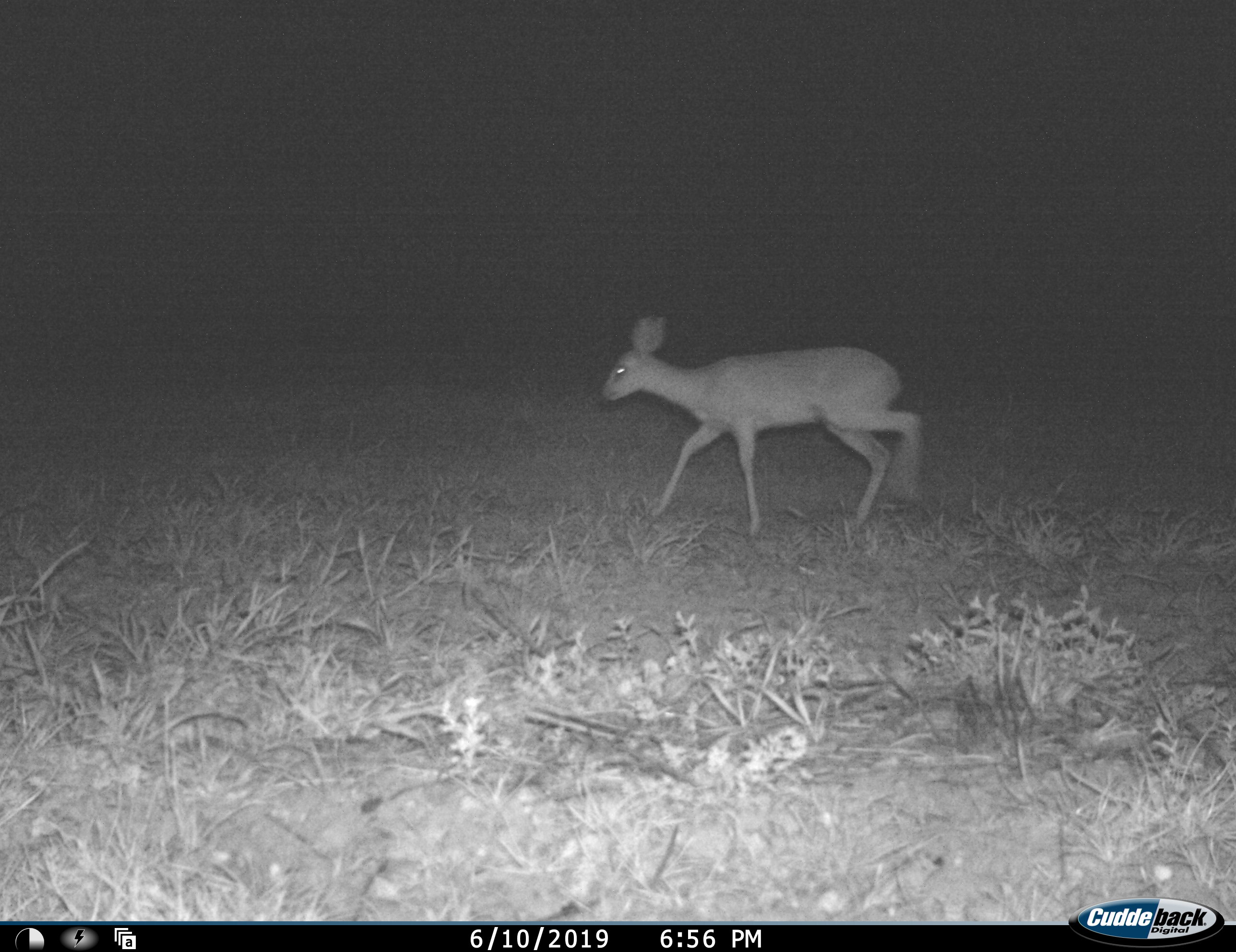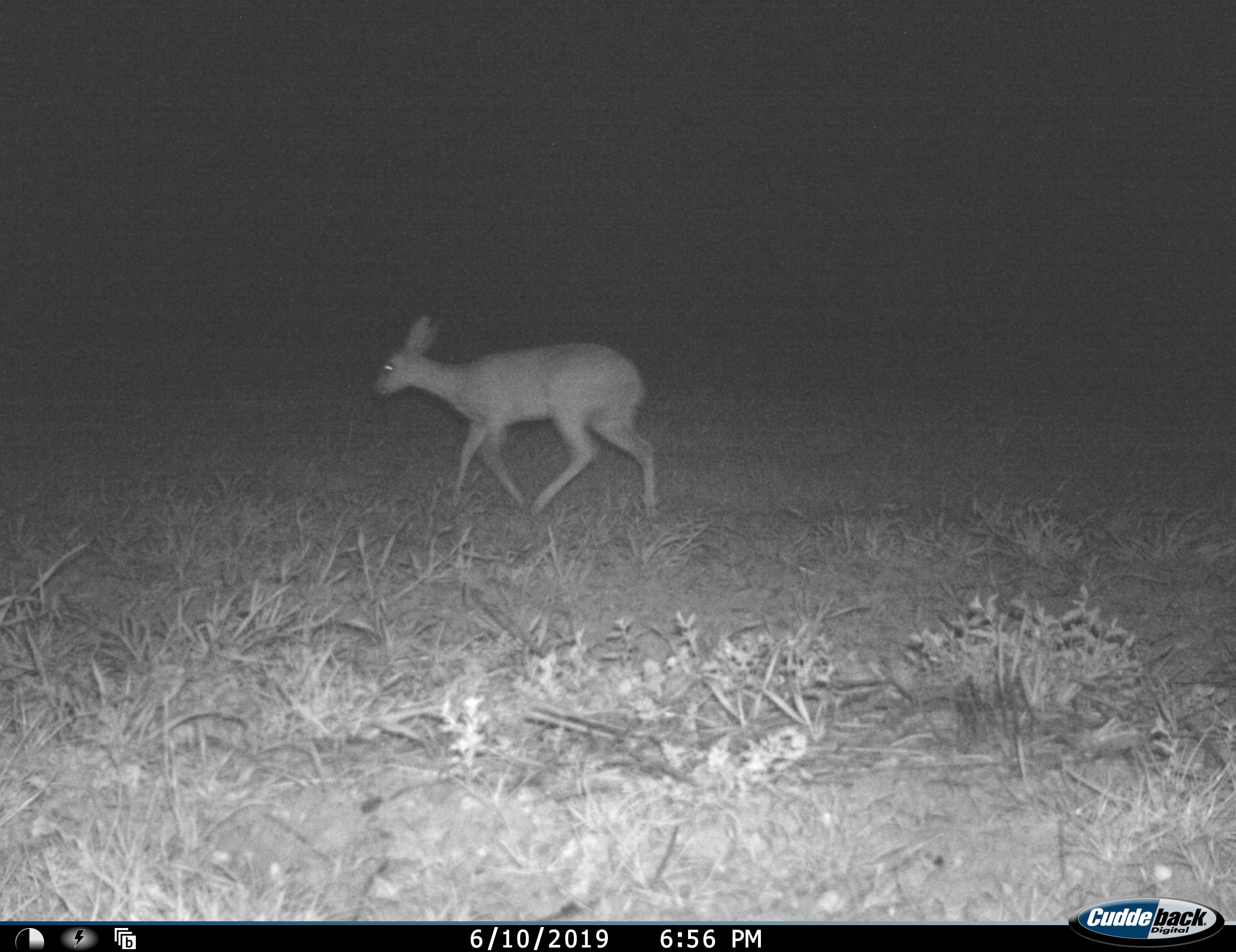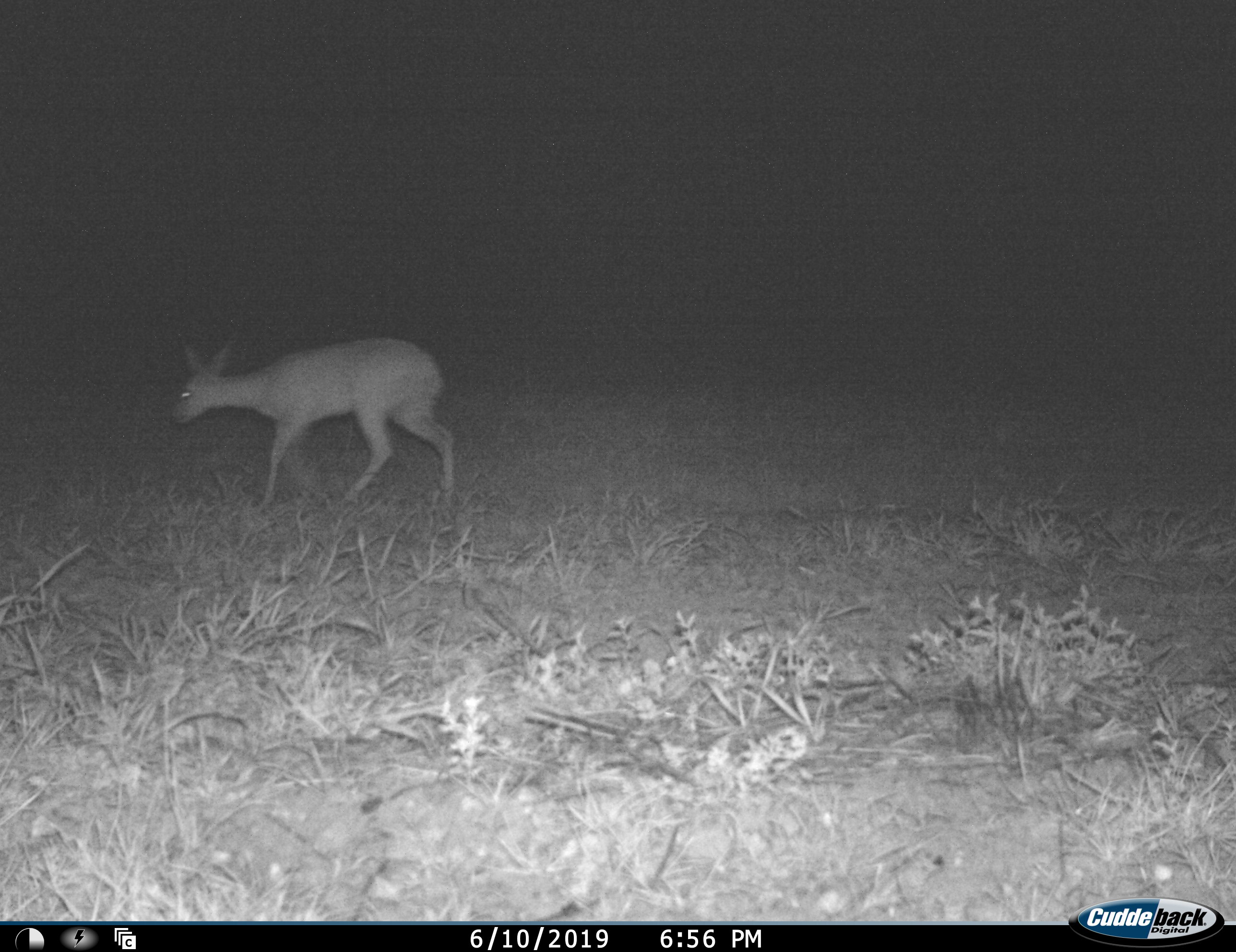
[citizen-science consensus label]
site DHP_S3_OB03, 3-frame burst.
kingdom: Animalia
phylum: Chordata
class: Mammalia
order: Artiodactyla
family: Bovidae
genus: Raphicerus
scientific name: Raphicerus campestris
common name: steenbok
Steenbok (Raphicerus campestris), count 1. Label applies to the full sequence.